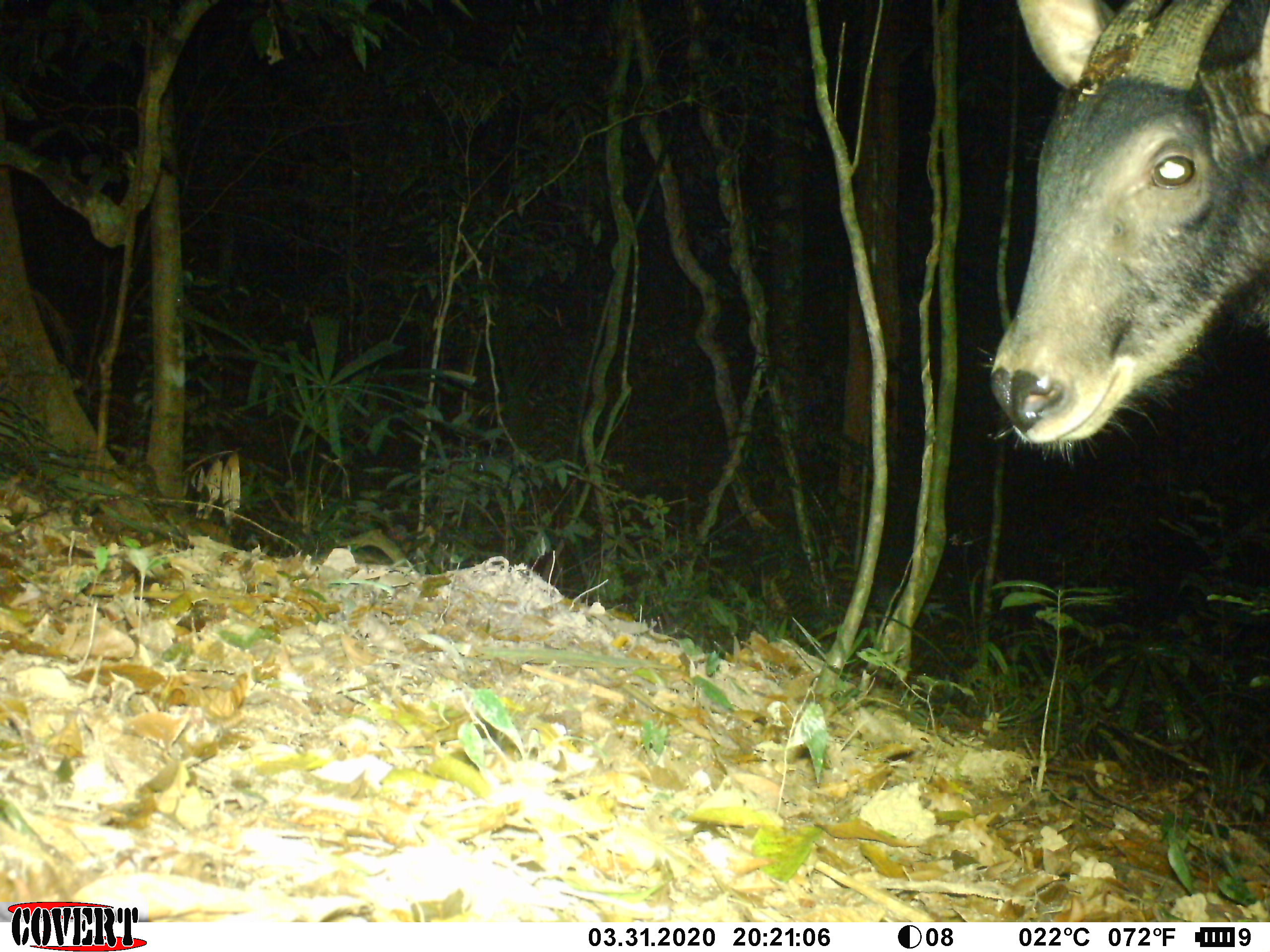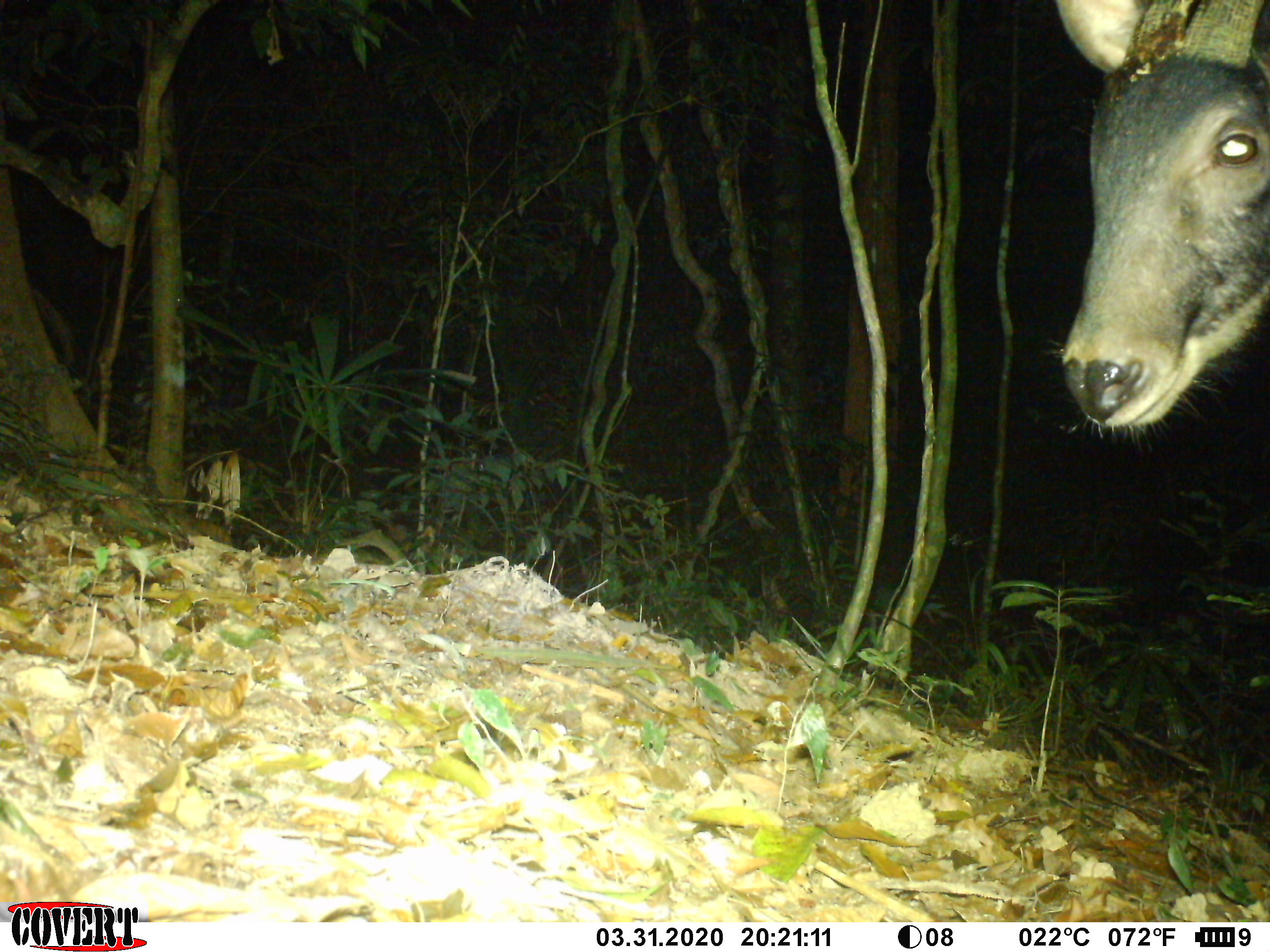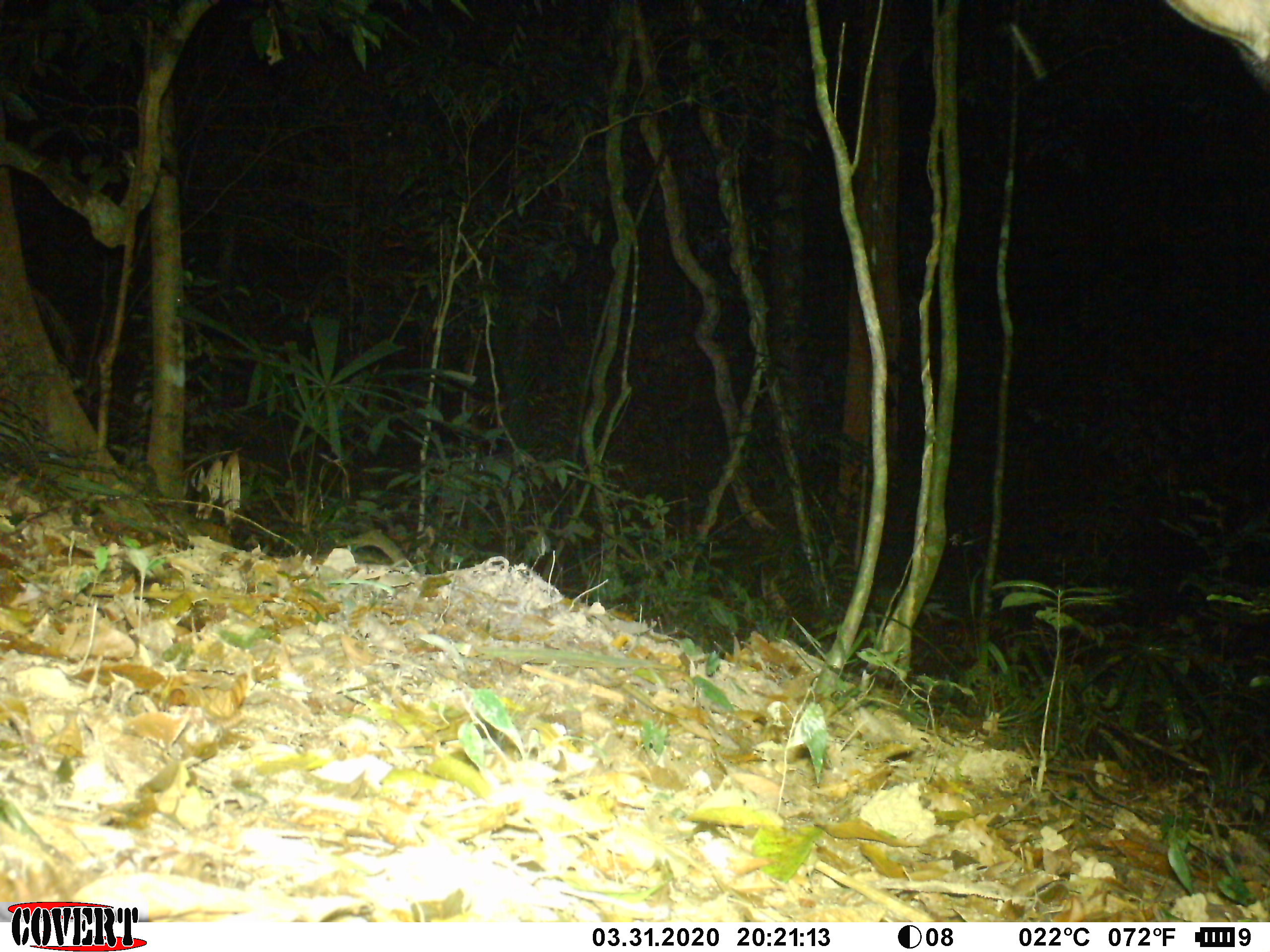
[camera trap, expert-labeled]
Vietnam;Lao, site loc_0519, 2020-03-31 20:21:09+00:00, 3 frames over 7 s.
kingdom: Animalia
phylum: Chordata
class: Mammalia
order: Artiodactyla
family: Bovidae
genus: Capricornis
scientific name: Capricornis sumatraensis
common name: chinese serow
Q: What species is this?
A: Chinese serow (Capricornis sumatraensis).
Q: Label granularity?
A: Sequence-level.